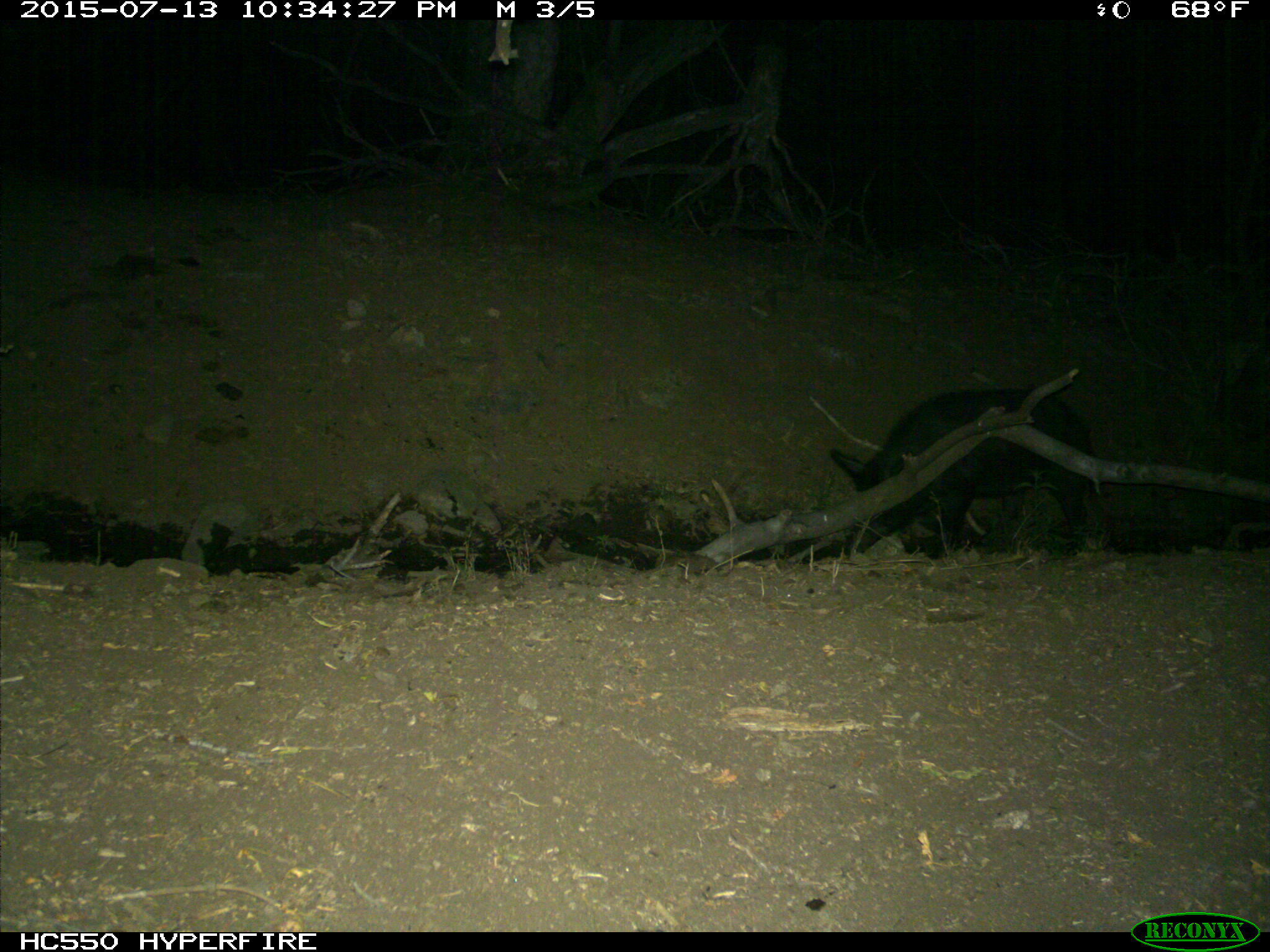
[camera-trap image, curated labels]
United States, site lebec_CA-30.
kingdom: Animalia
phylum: Chordata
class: Mammalia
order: Artiodactyla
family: Suidae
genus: Sus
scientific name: Sus scrofa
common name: wild boar